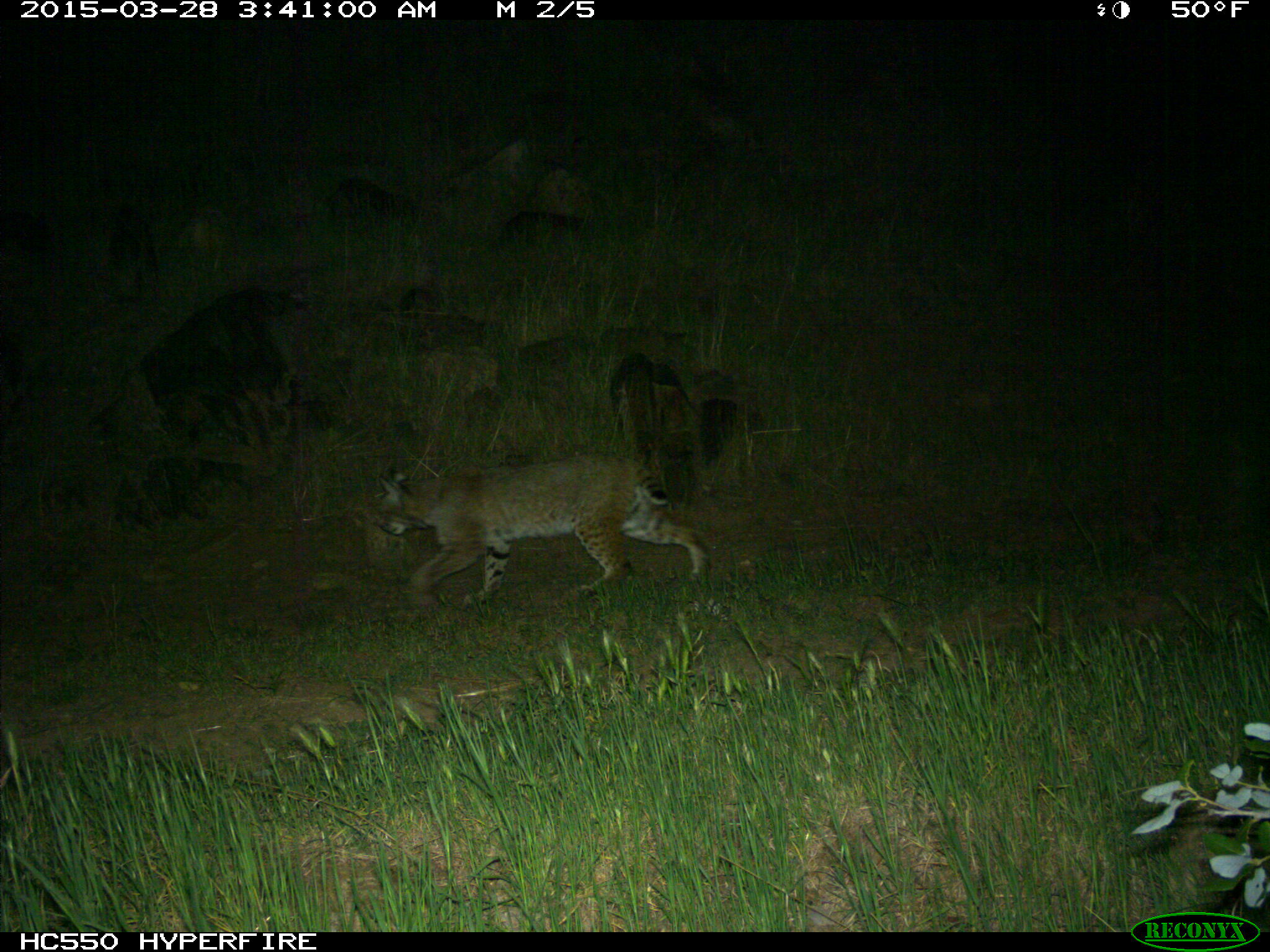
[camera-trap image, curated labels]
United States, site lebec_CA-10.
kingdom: Animalia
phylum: Chordata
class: Mammalia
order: Carnivora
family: Felidae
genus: Lynx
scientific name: Lynx rufus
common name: bobcat